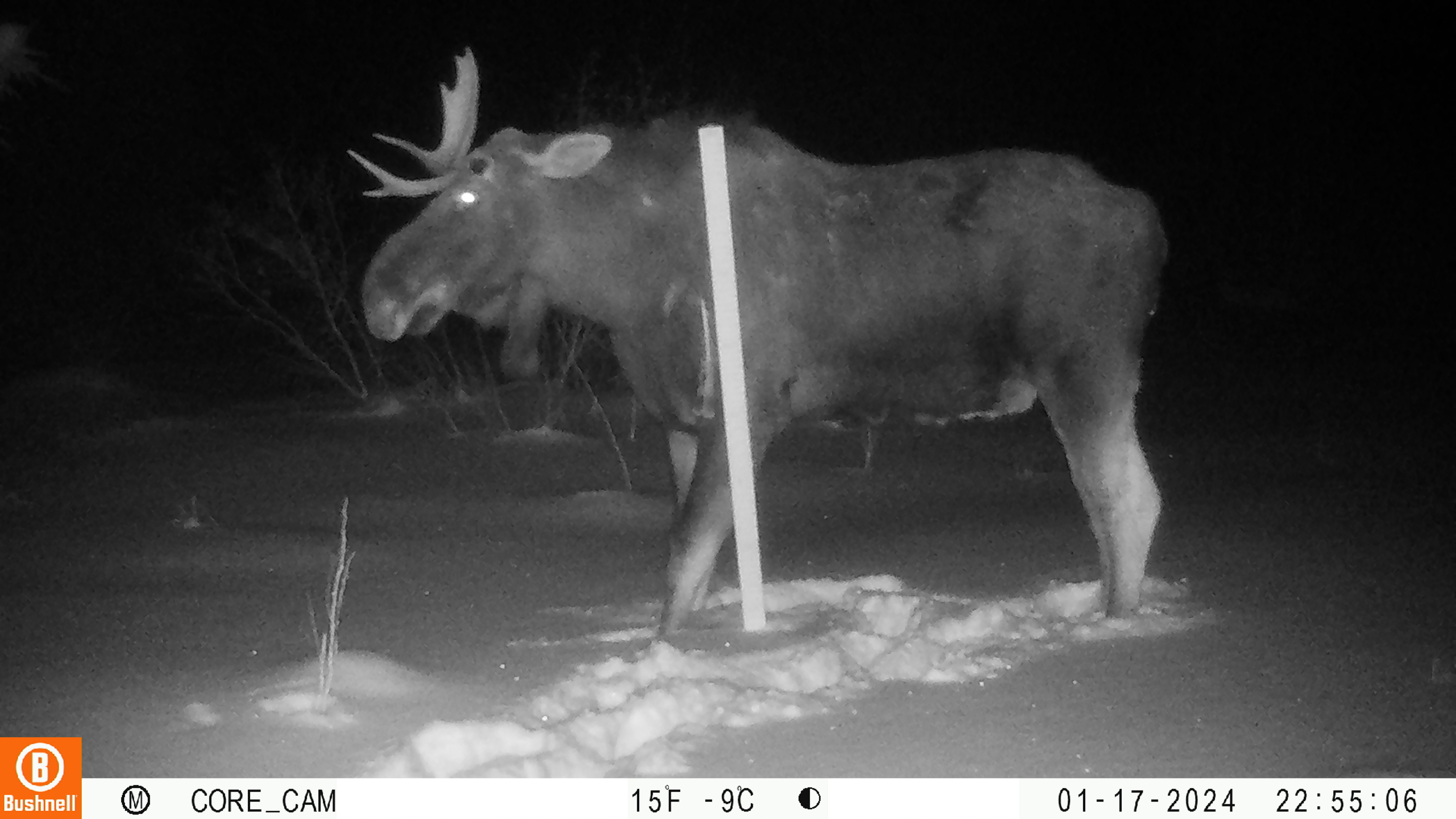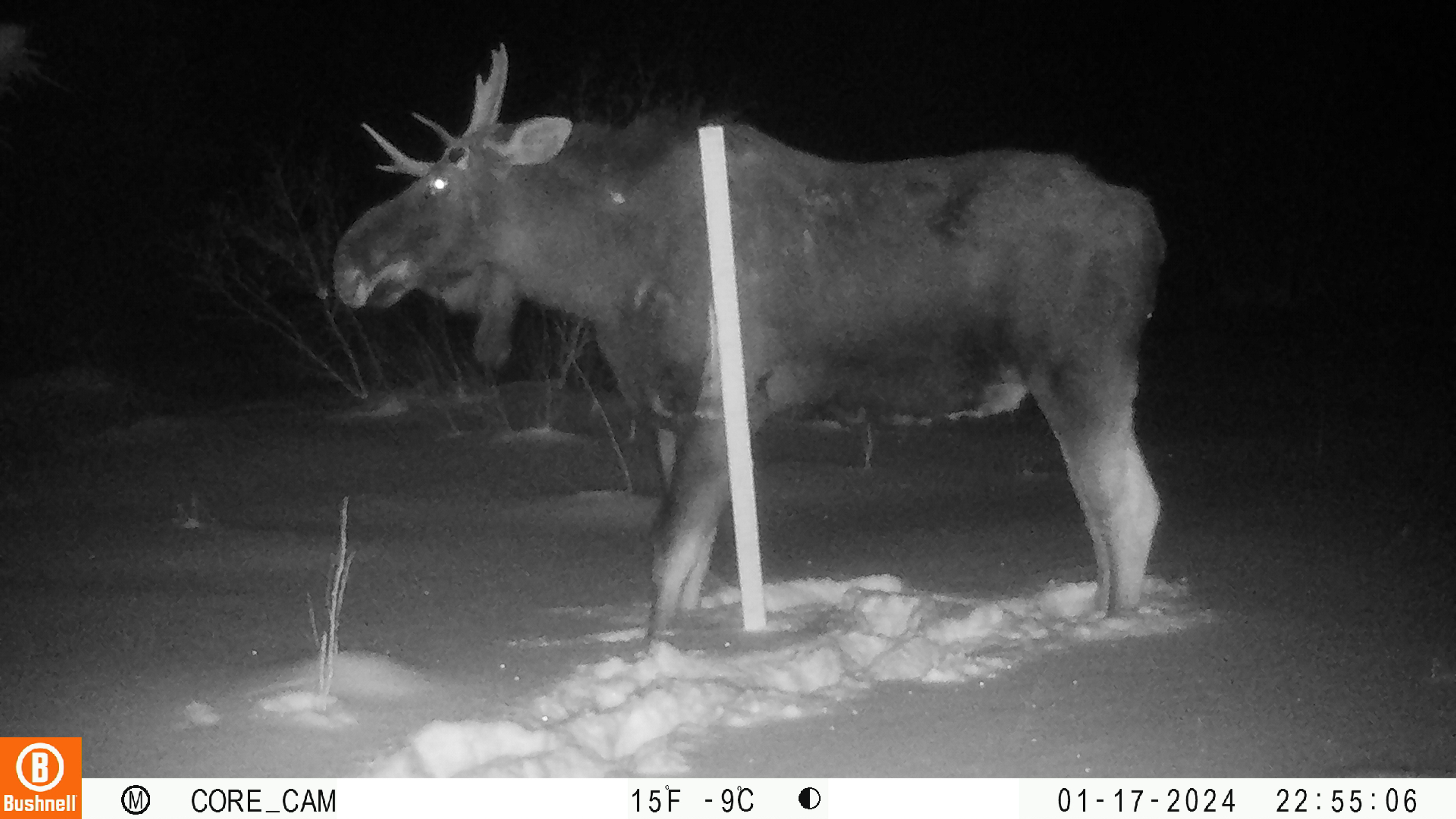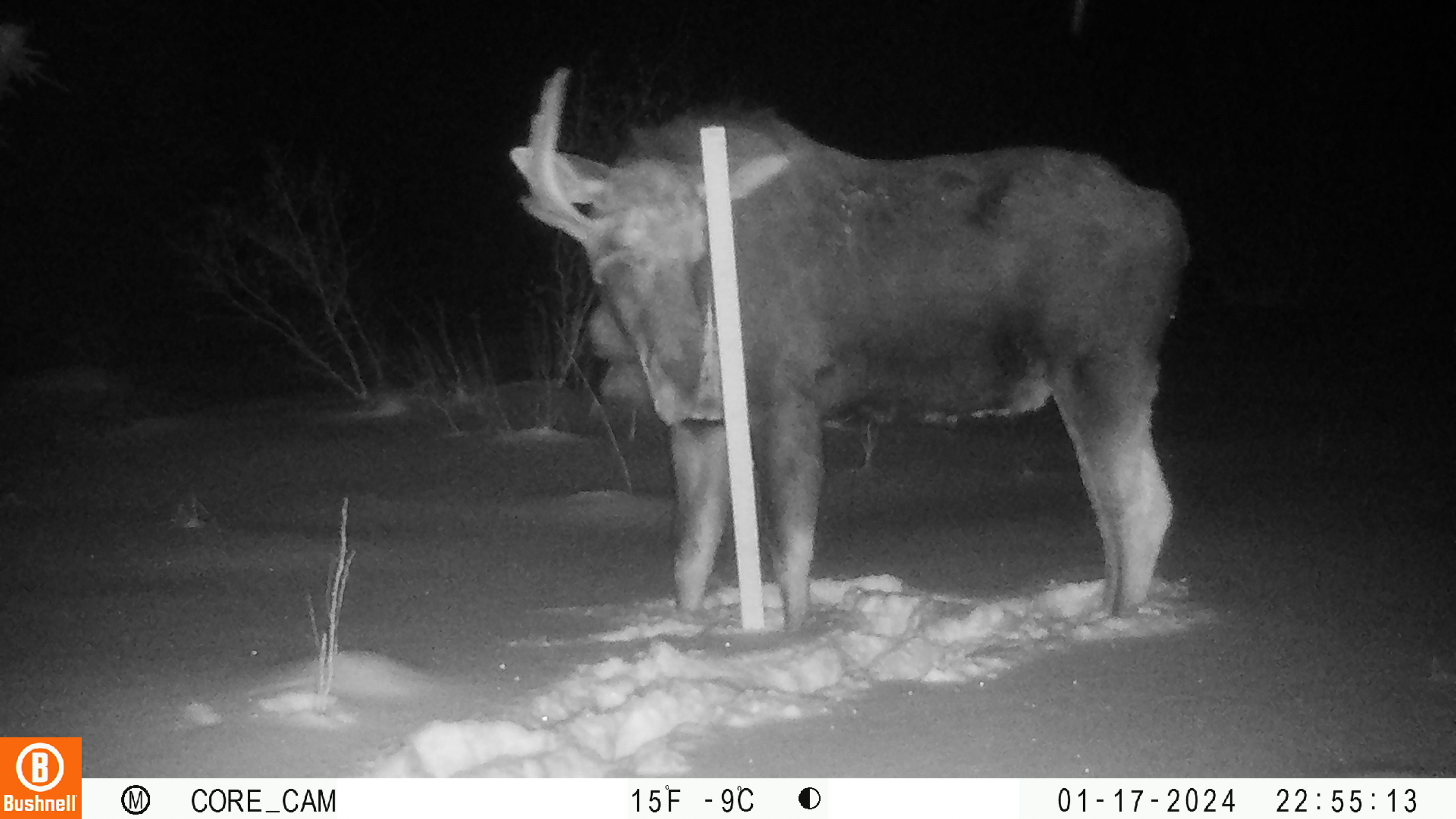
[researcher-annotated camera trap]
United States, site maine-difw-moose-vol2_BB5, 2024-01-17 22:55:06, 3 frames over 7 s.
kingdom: Animalia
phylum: Chordata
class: Mammalia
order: Artiodactyla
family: Cervidae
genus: Alces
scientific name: Alces alces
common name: moose